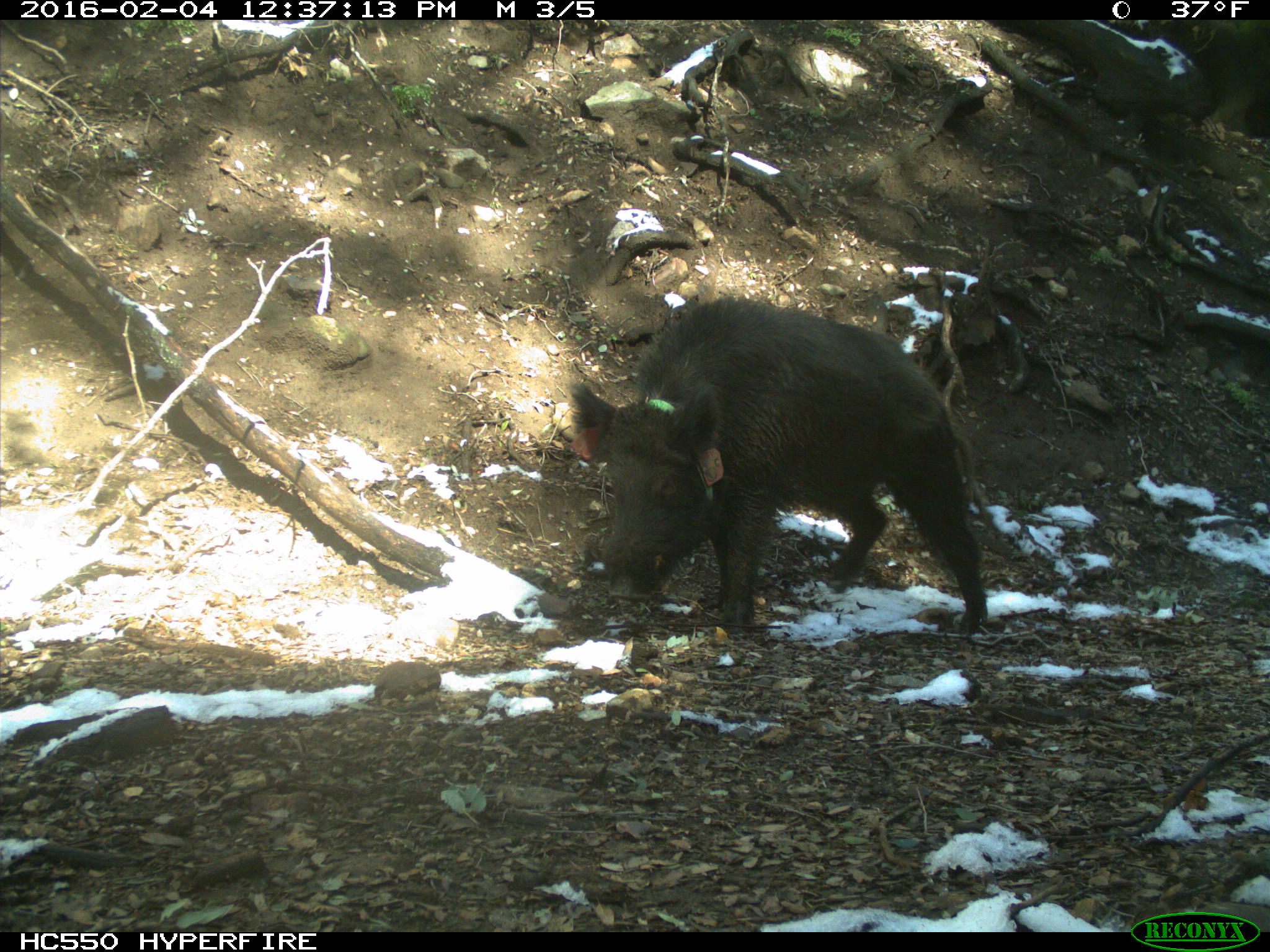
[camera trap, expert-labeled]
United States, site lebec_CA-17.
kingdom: Animalia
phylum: Chordata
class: Mammalia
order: Artiodactyla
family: Suidae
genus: Sus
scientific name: Sus scrofa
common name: wild boar